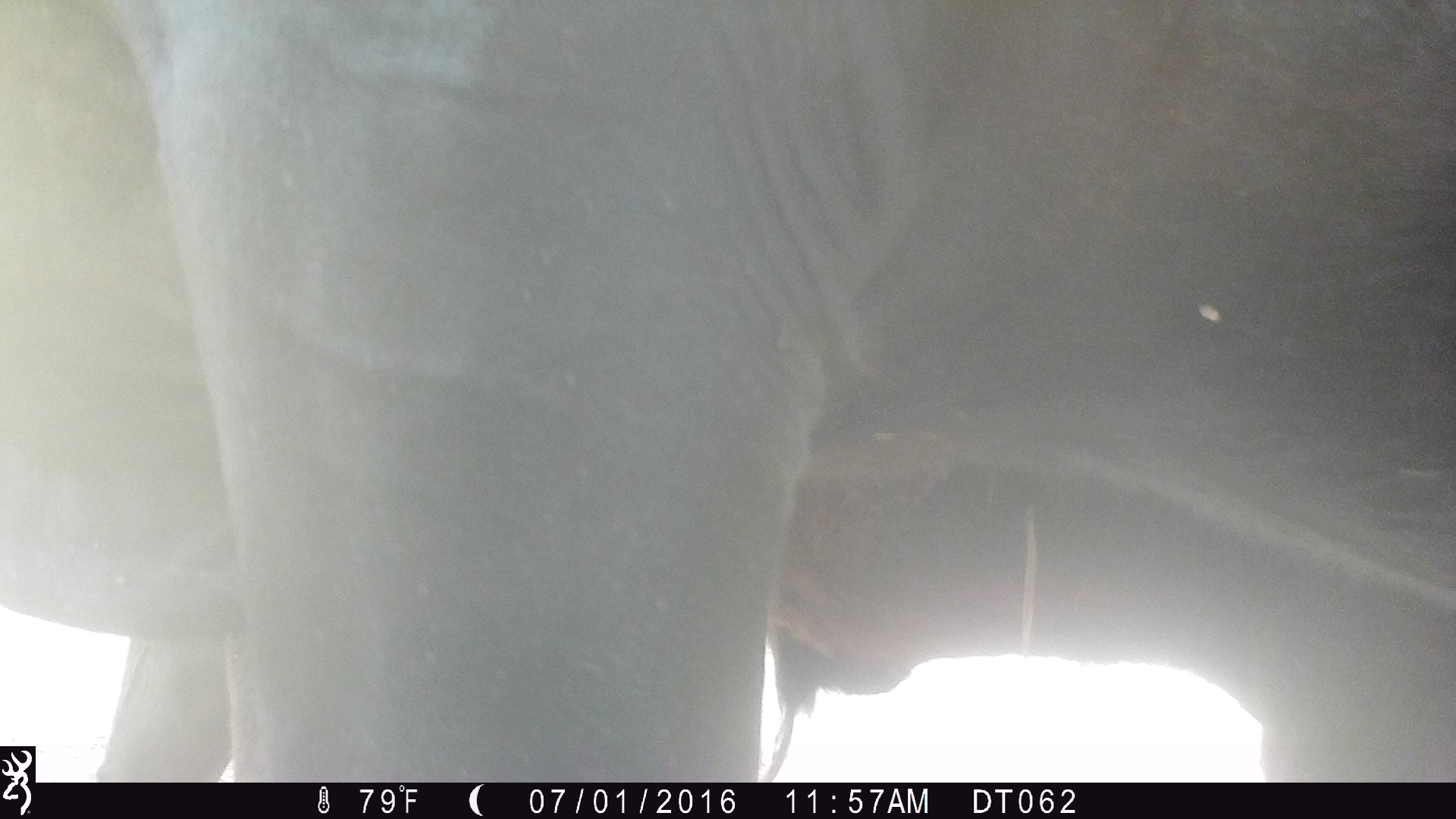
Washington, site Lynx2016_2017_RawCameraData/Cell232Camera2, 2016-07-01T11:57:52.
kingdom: Animalia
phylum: Chordata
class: Mammalia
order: Artiodactyla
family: Bovidae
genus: Bos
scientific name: Bos taurus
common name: domestic cattle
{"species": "domestic cattle (Bos taurus)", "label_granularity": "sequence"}